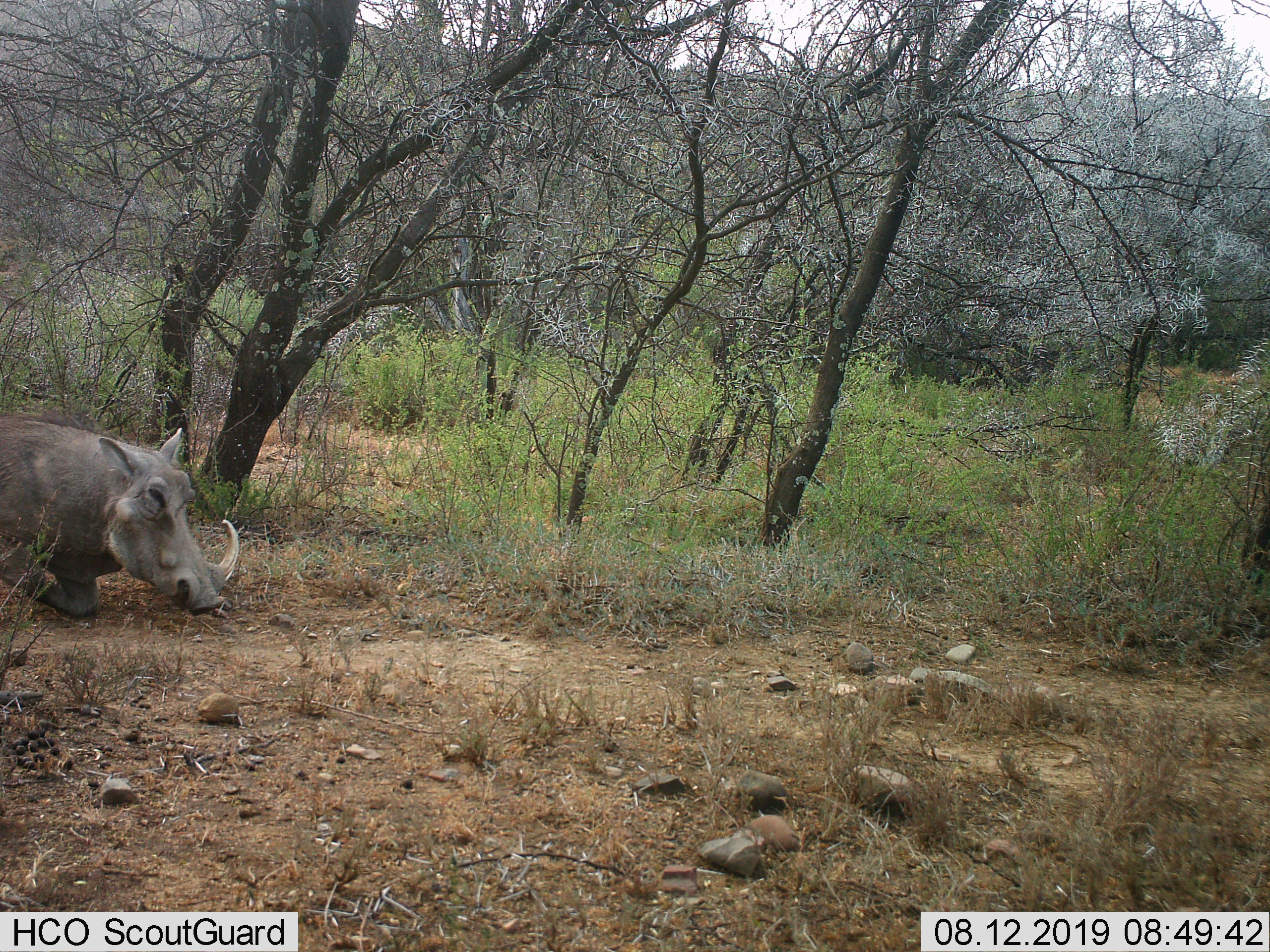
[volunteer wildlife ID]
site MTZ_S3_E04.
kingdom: Animalia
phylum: Chordata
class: Mammalia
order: Artiodactyla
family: Suidae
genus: Phacochoerus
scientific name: Phacochoerus africanus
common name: warthog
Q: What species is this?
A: Warthog (Phacochoerus africanus).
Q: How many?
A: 1.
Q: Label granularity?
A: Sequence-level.